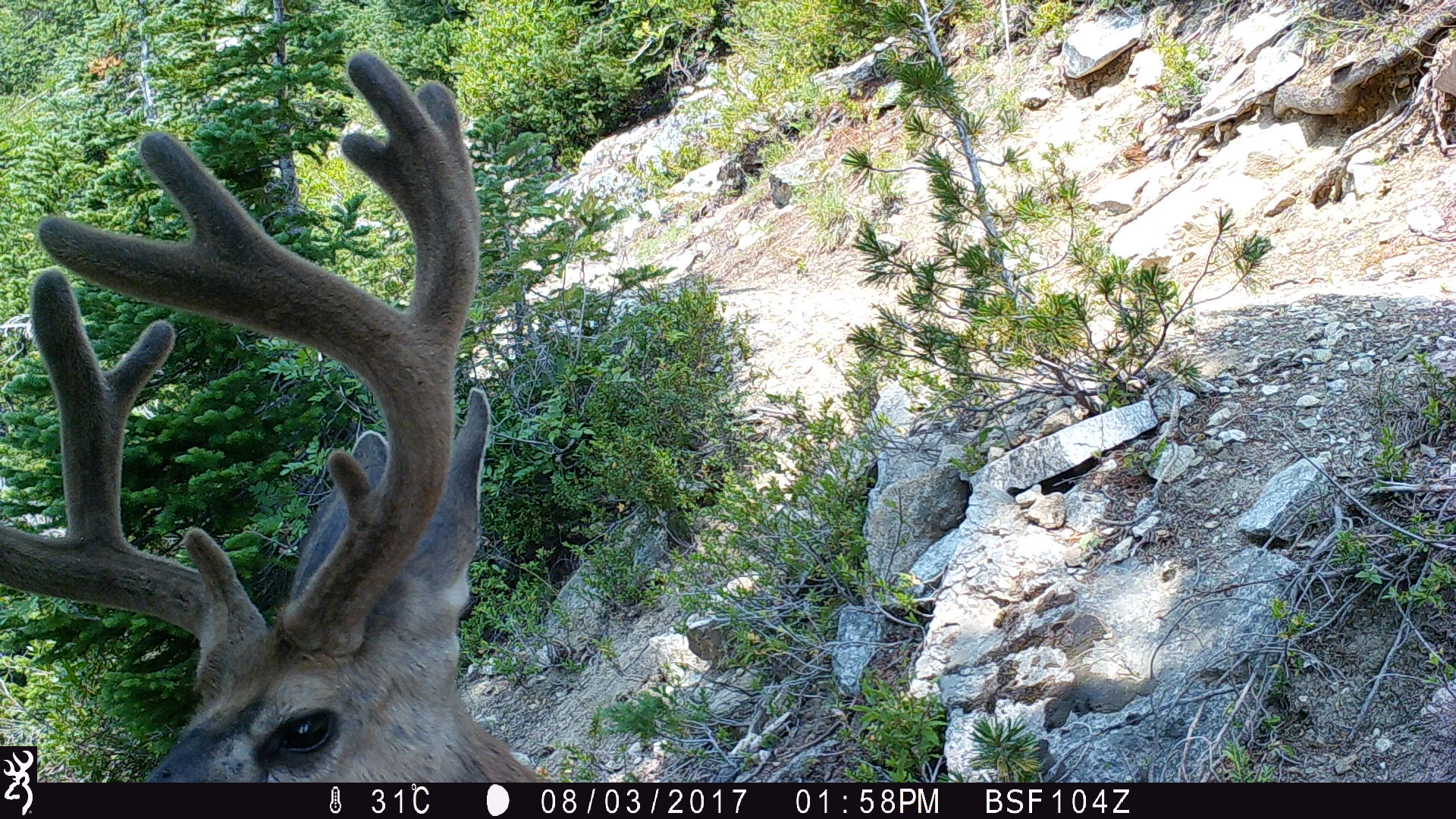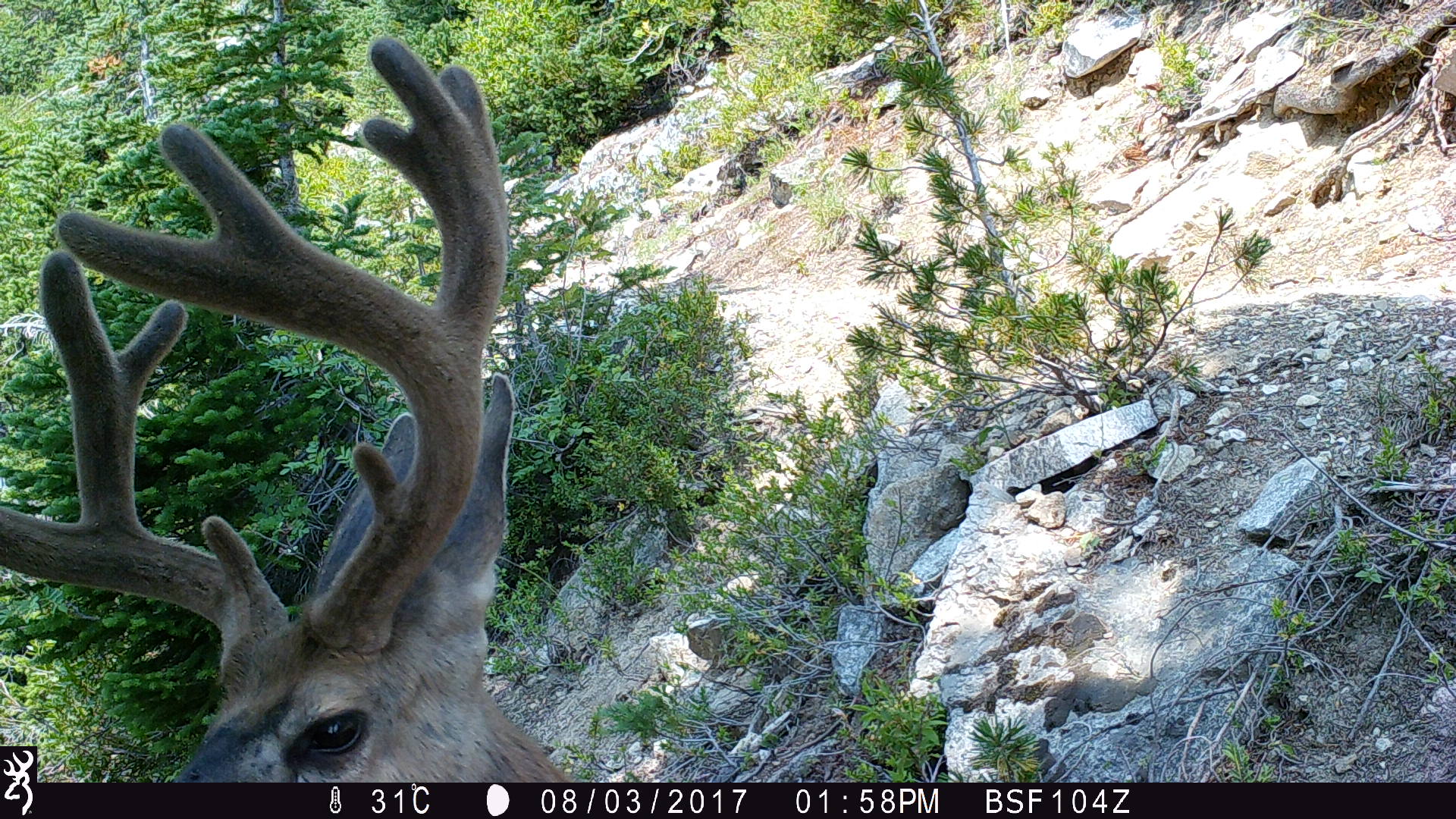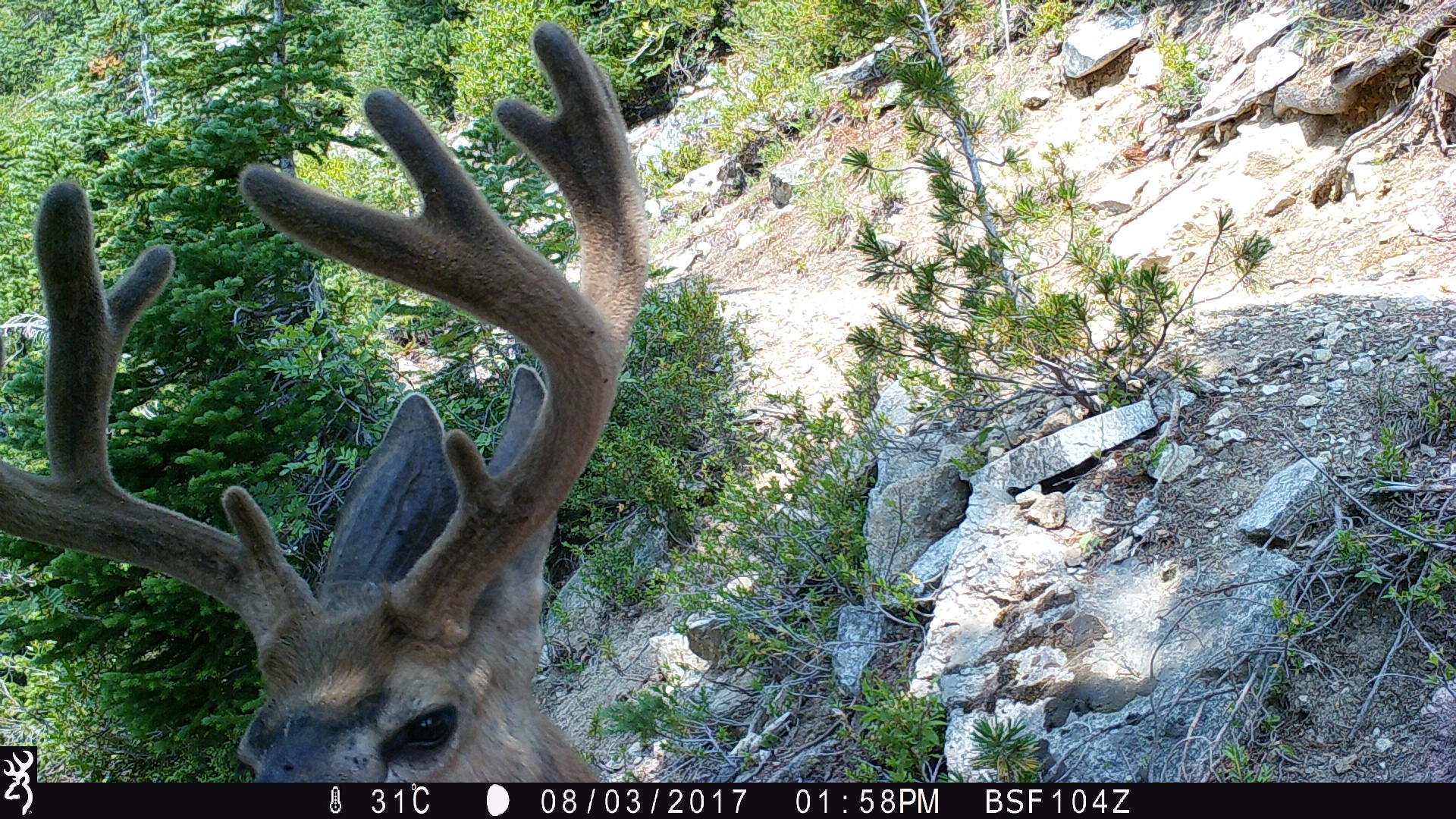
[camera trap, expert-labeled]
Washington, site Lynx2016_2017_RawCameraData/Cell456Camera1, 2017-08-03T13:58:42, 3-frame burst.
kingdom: Animalia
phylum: Chordata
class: Mammalia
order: Artiodactyla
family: Cervidae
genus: Odocoileus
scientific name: Odocoileus hemionus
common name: mule deer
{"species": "Odocoileus hemionus (mule deer)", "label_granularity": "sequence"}